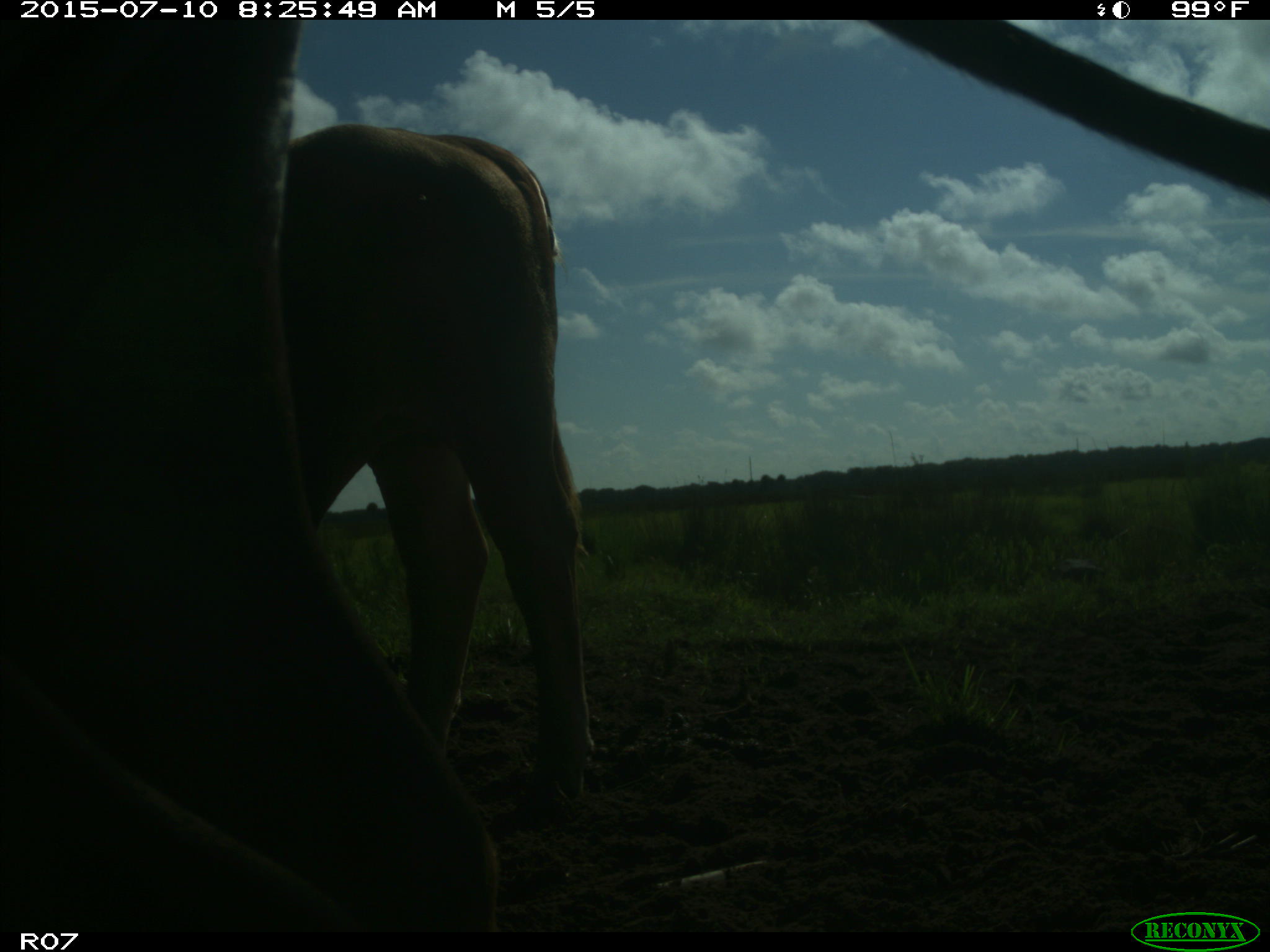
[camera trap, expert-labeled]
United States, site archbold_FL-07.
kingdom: Animalia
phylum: Chordata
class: Mammalia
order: Artiodactyla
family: Bovidae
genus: Bos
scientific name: Bos taurus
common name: domestic cow